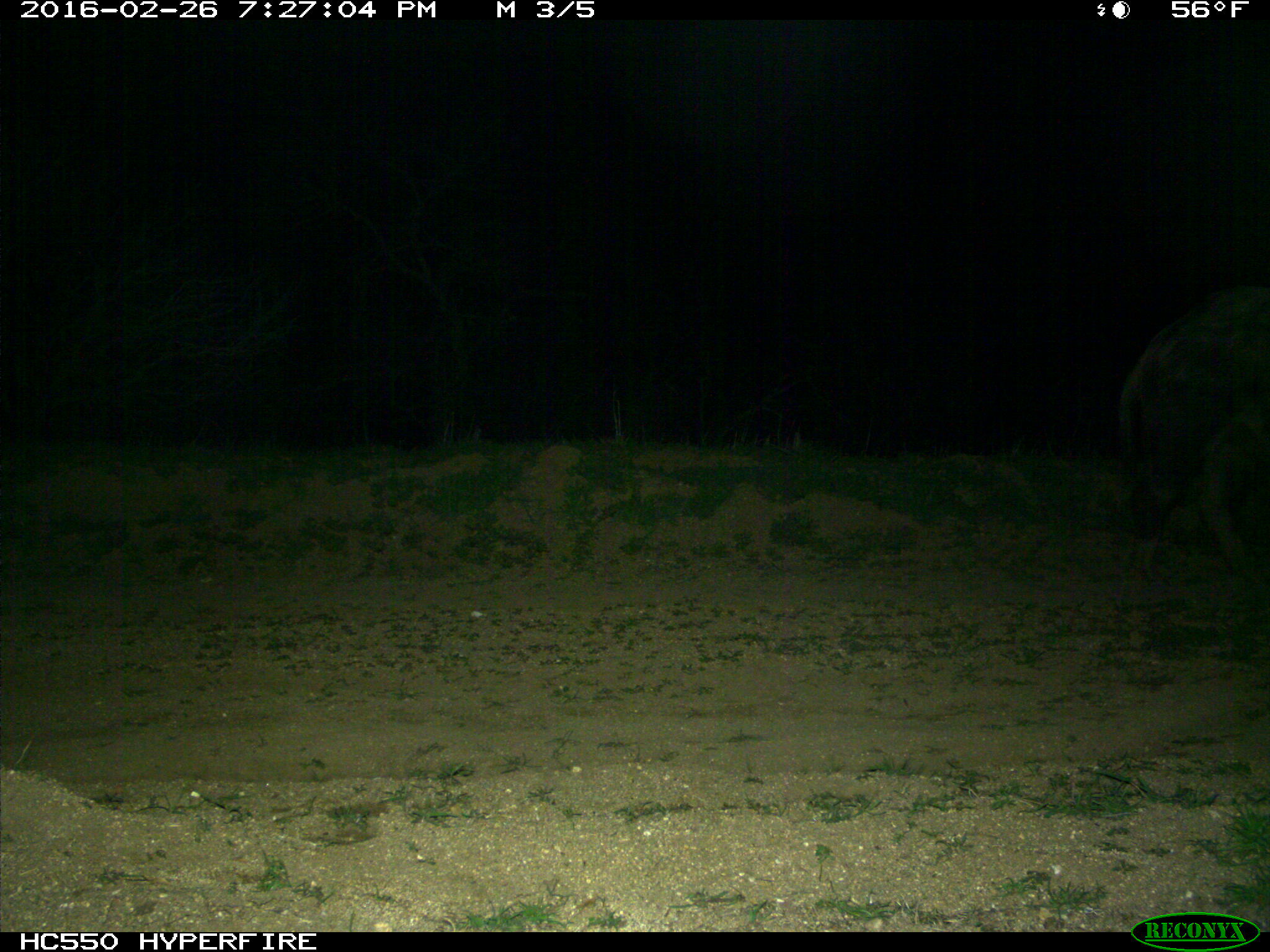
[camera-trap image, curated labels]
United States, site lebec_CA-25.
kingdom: Animalia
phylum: Chordata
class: Mammalia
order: Artiodactyla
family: Suidae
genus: Sus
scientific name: Sus scrofa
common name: wild boar